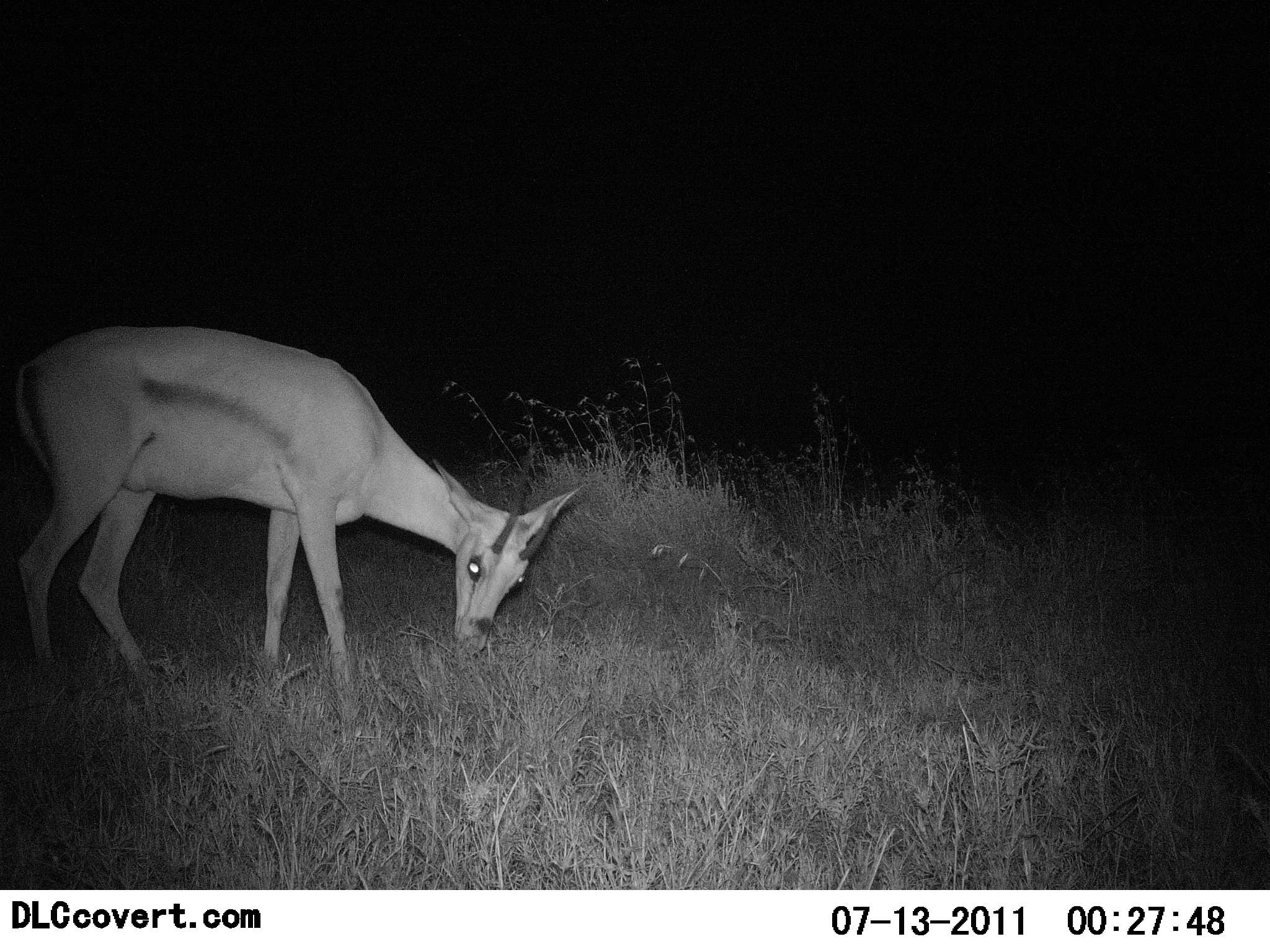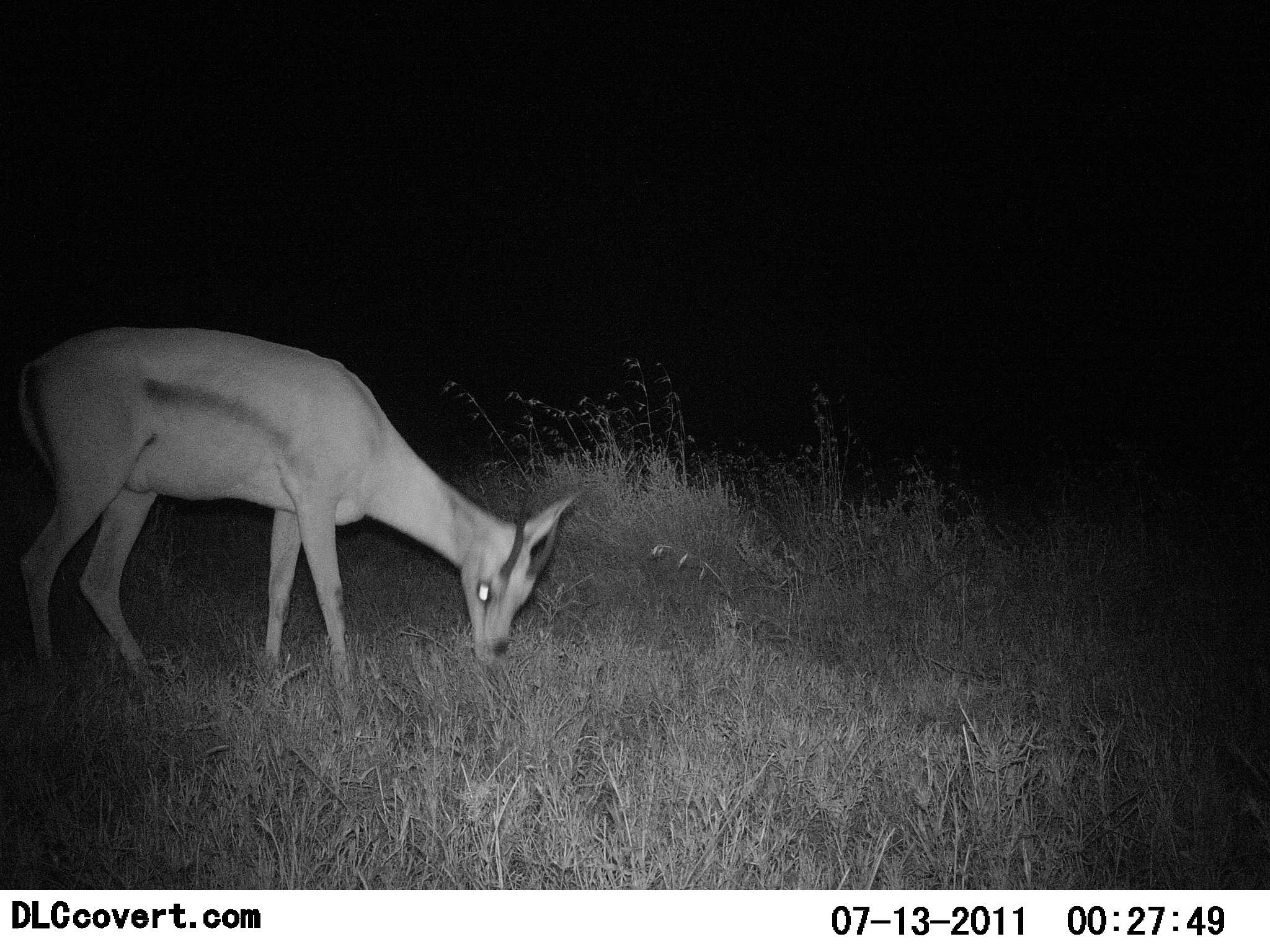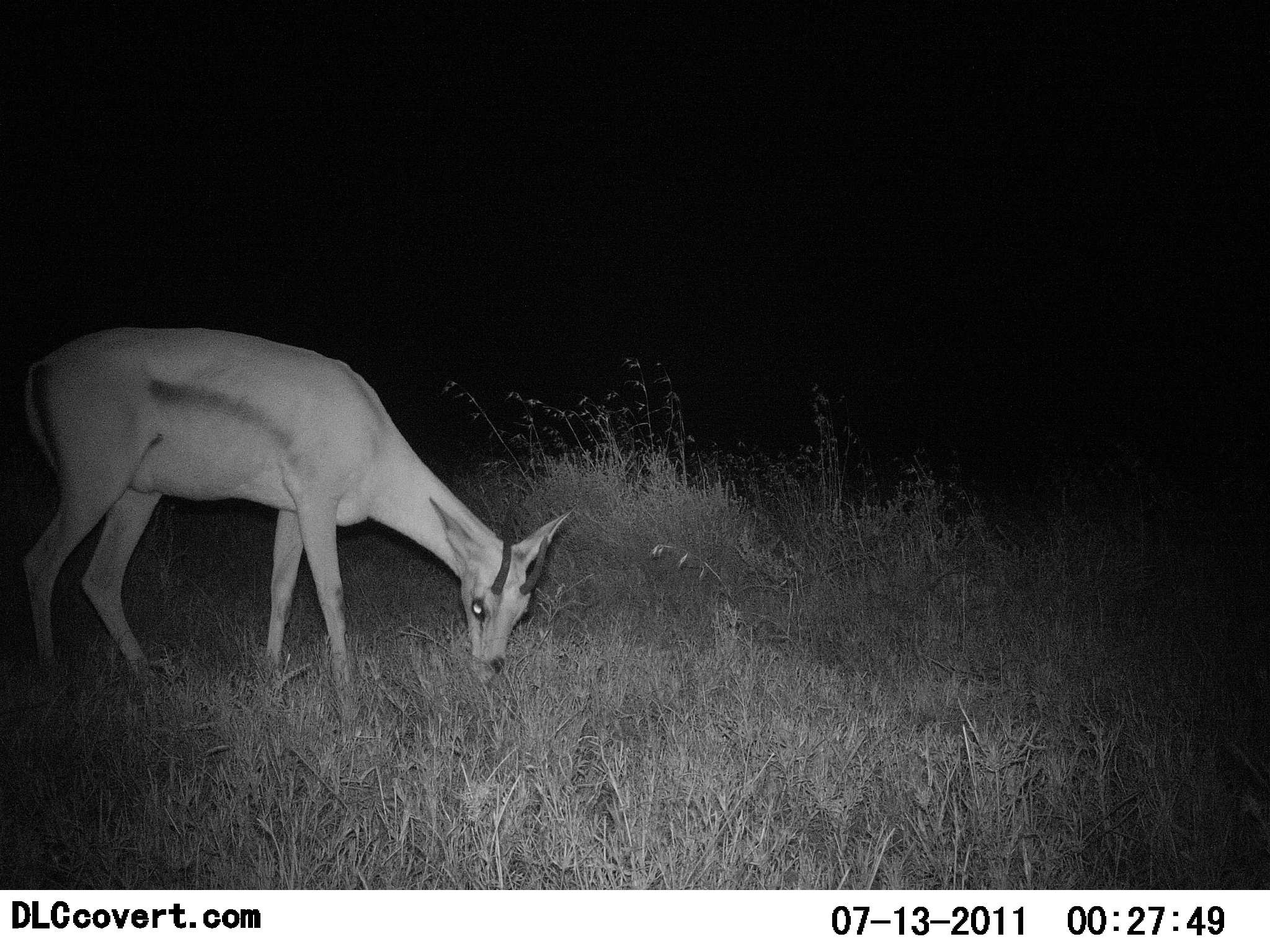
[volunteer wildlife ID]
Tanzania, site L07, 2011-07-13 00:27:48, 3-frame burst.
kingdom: Animalia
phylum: Chordata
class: Mammalia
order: Artiodactyla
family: Bovidae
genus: Nanger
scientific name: Nanger granti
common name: grant's gazelle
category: gazellegrants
Gazellegrants (grant's gazelle) (Nanger granti), count 1. Behavior (volunteer vote fractions): standing 9%, resting 0%, moving 0%, interacting 0%. Young present (vote fraction): 0%. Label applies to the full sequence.